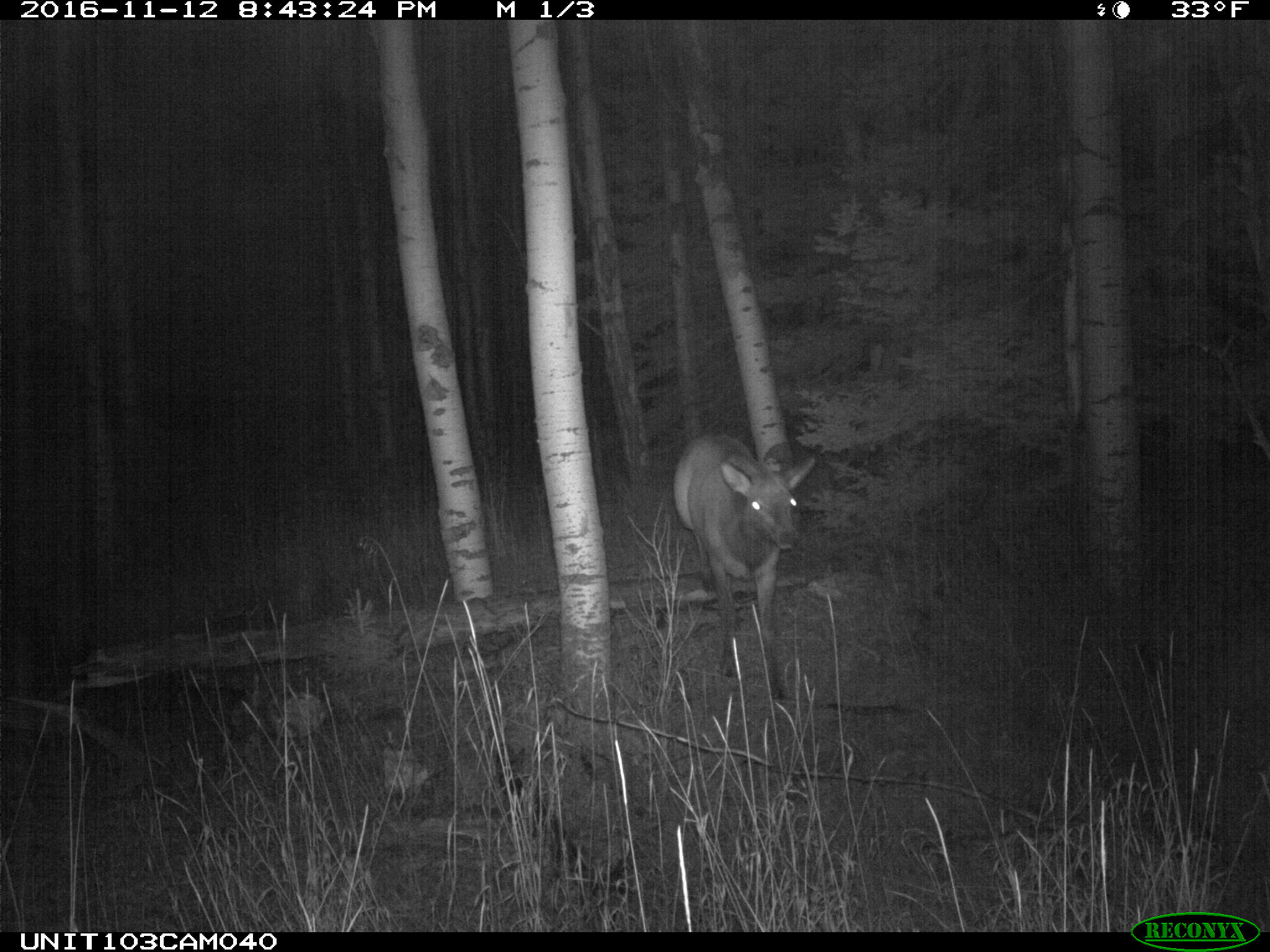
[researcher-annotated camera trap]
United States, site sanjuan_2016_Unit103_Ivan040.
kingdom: Animalia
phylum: Chordata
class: Mammalia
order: Artiodactyla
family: Cervidae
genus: Cervus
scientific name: Cervus elaphus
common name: red deer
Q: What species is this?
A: Cervus elaphus (red deer).